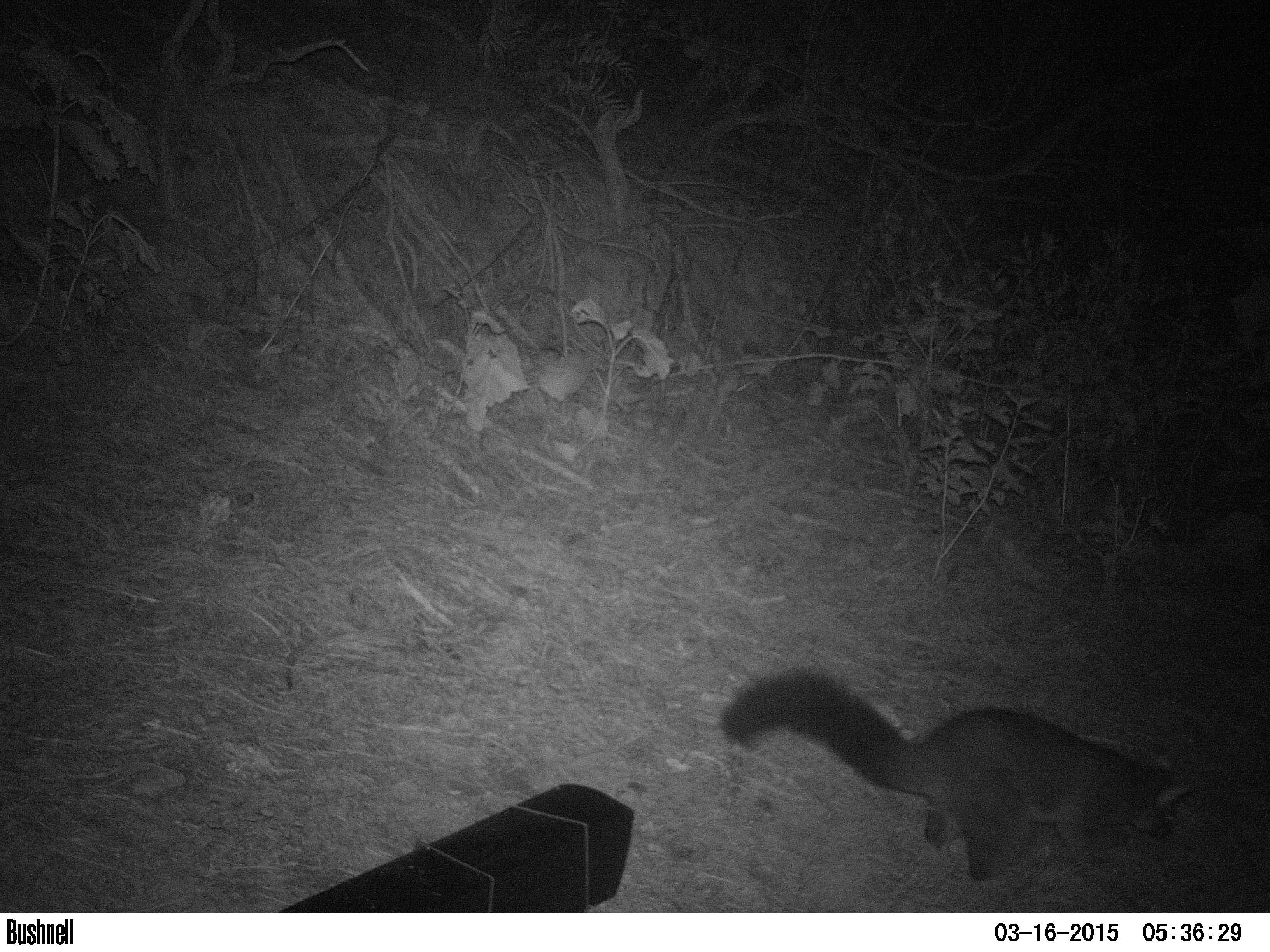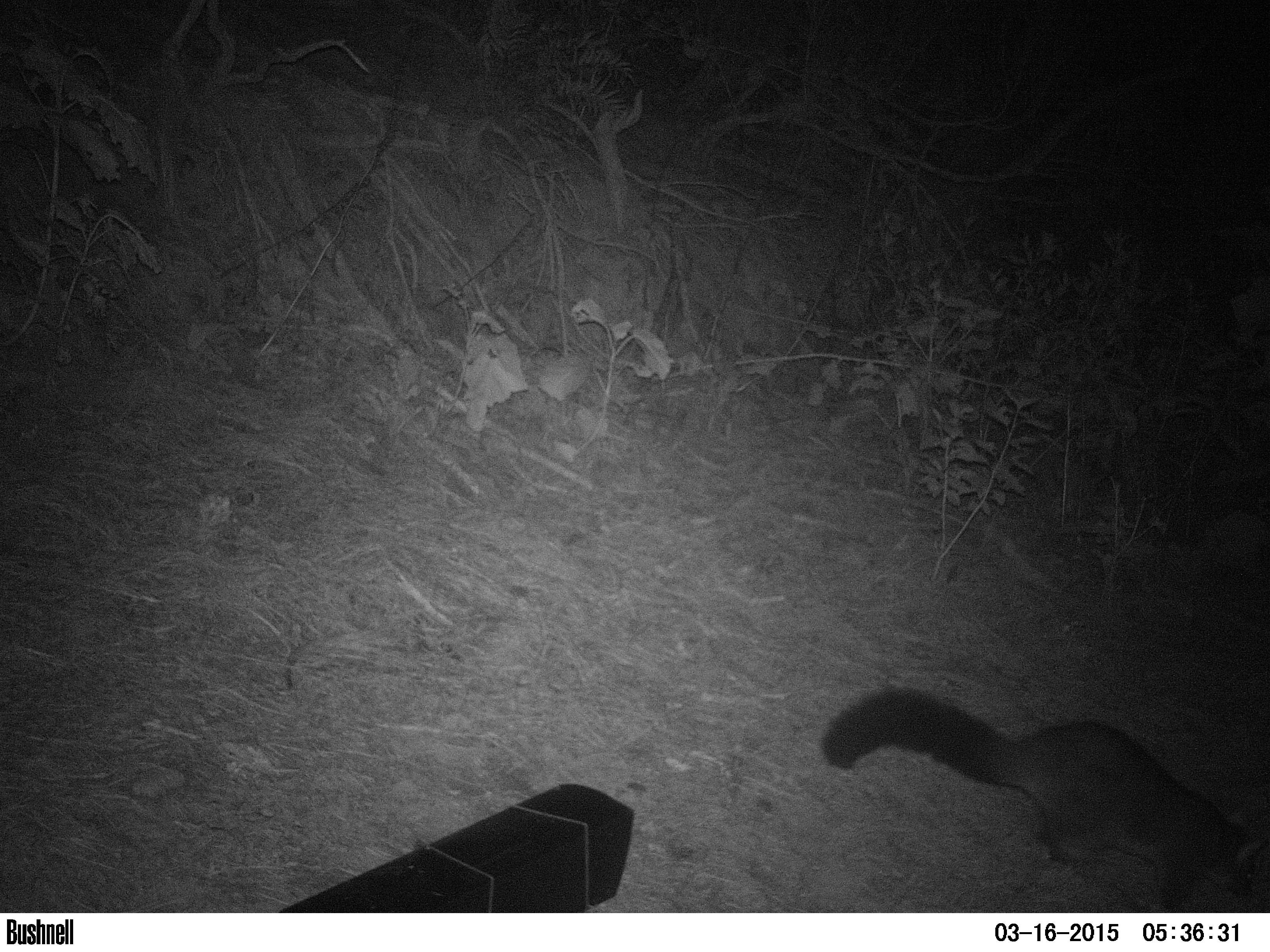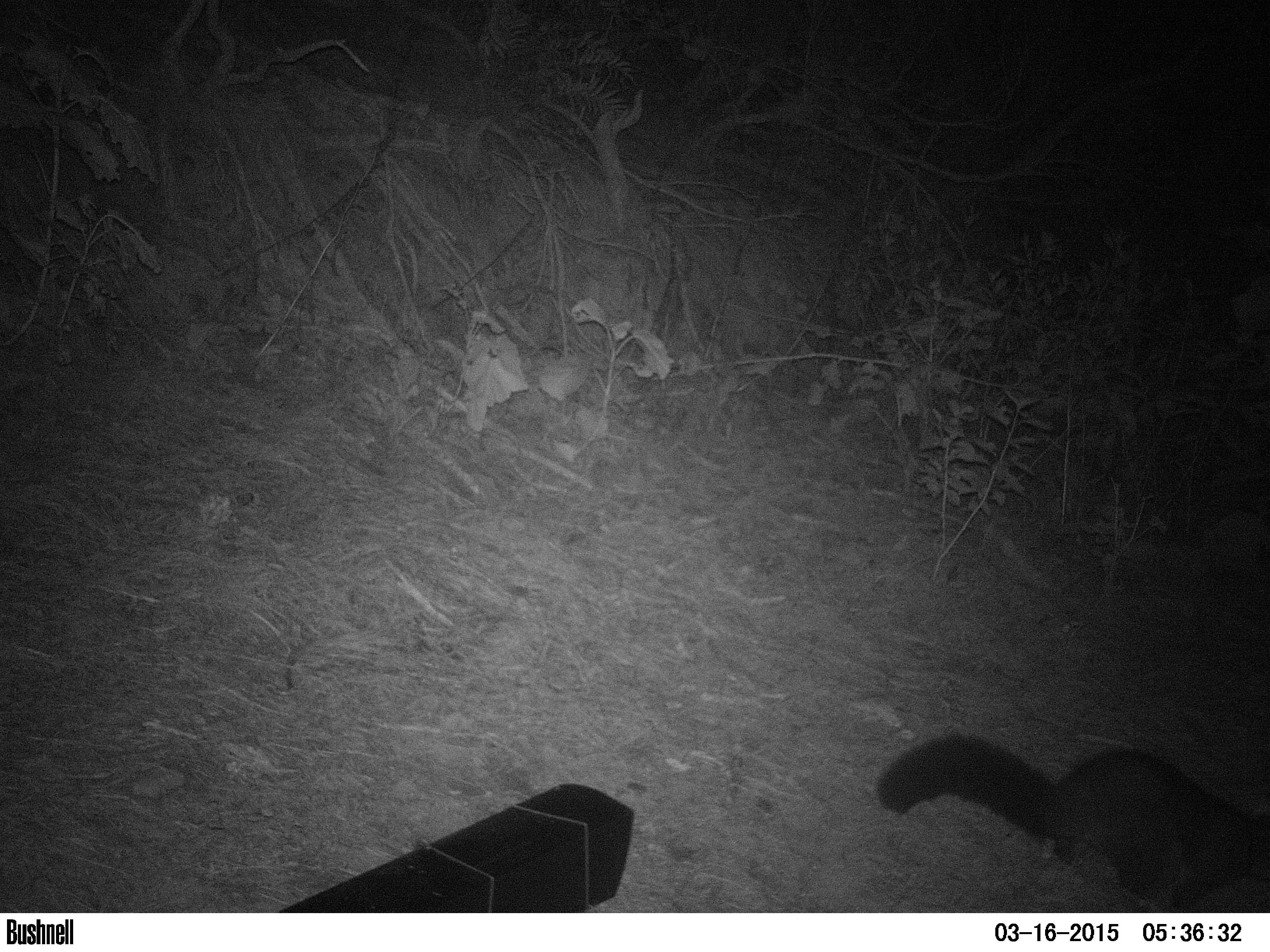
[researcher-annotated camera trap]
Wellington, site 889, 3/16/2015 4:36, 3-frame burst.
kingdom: Animalia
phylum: Chordata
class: Mammalia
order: Didelphimorphia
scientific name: Didelphimorphia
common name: possum